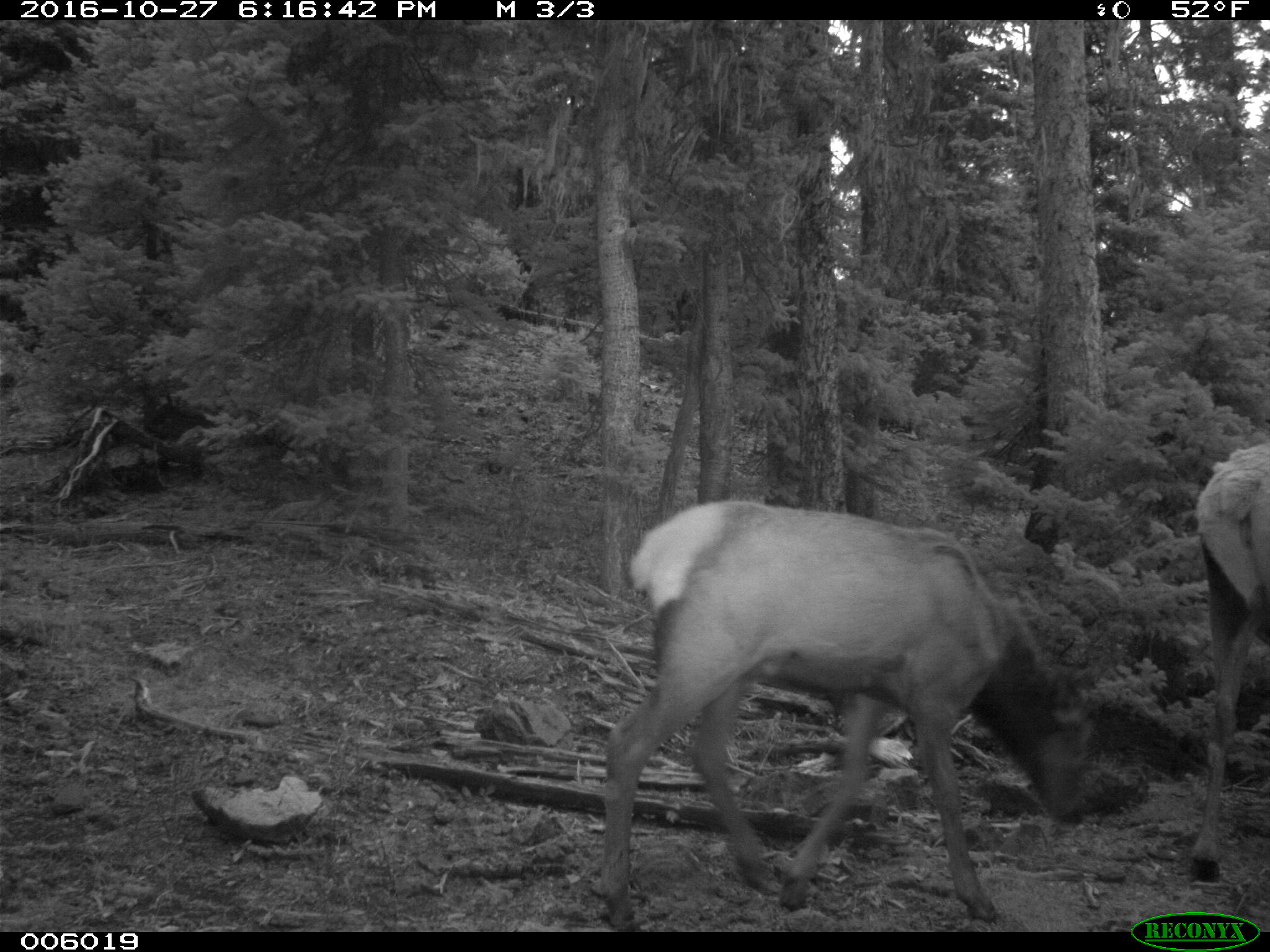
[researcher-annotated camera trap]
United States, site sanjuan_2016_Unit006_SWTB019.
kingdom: Animalia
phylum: Chordata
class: Mammalia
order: Artiodactyla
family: Cervidae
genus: Cervus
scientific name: Cervus elaphus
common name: red deer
Cervus elaphus (red deer).